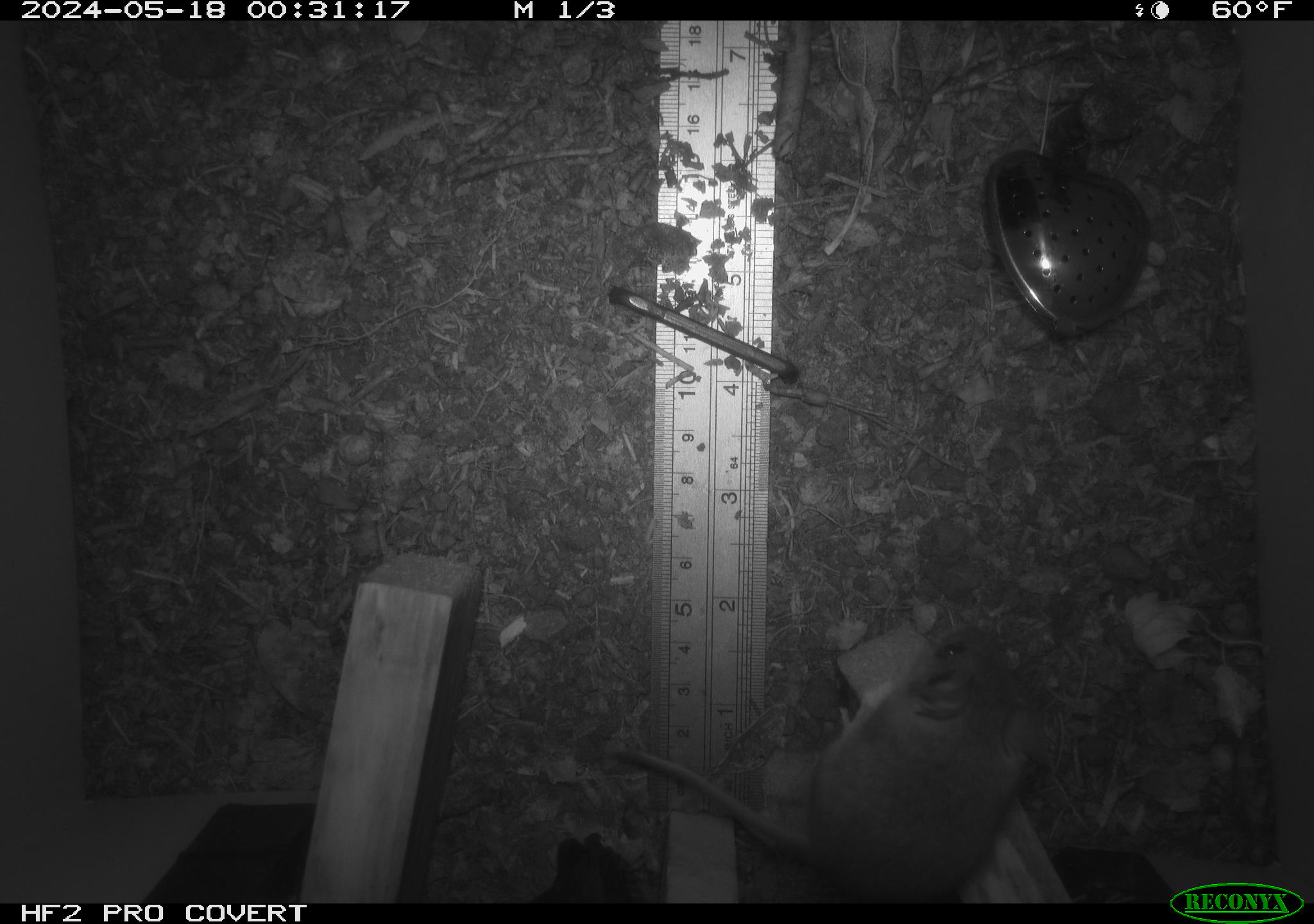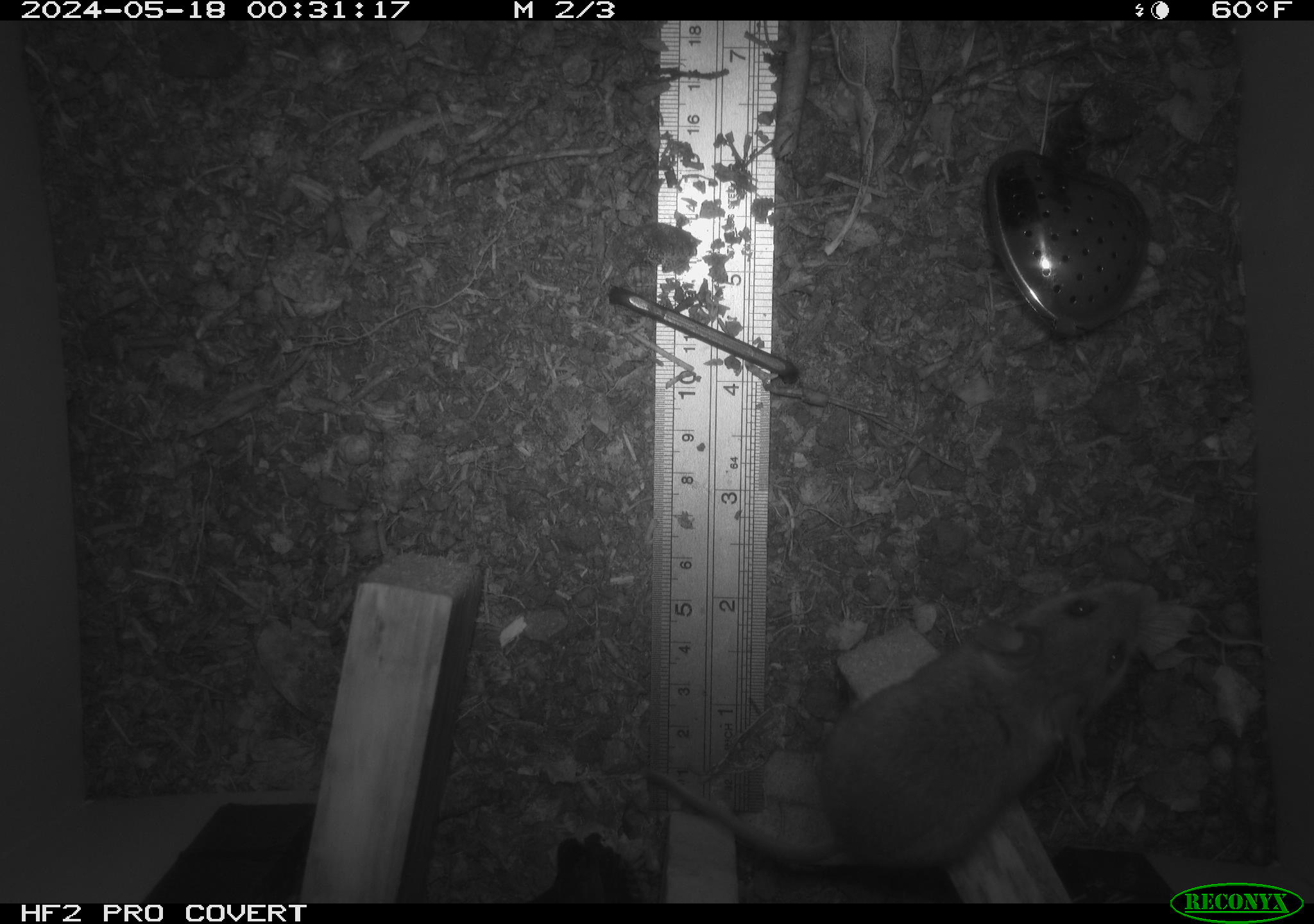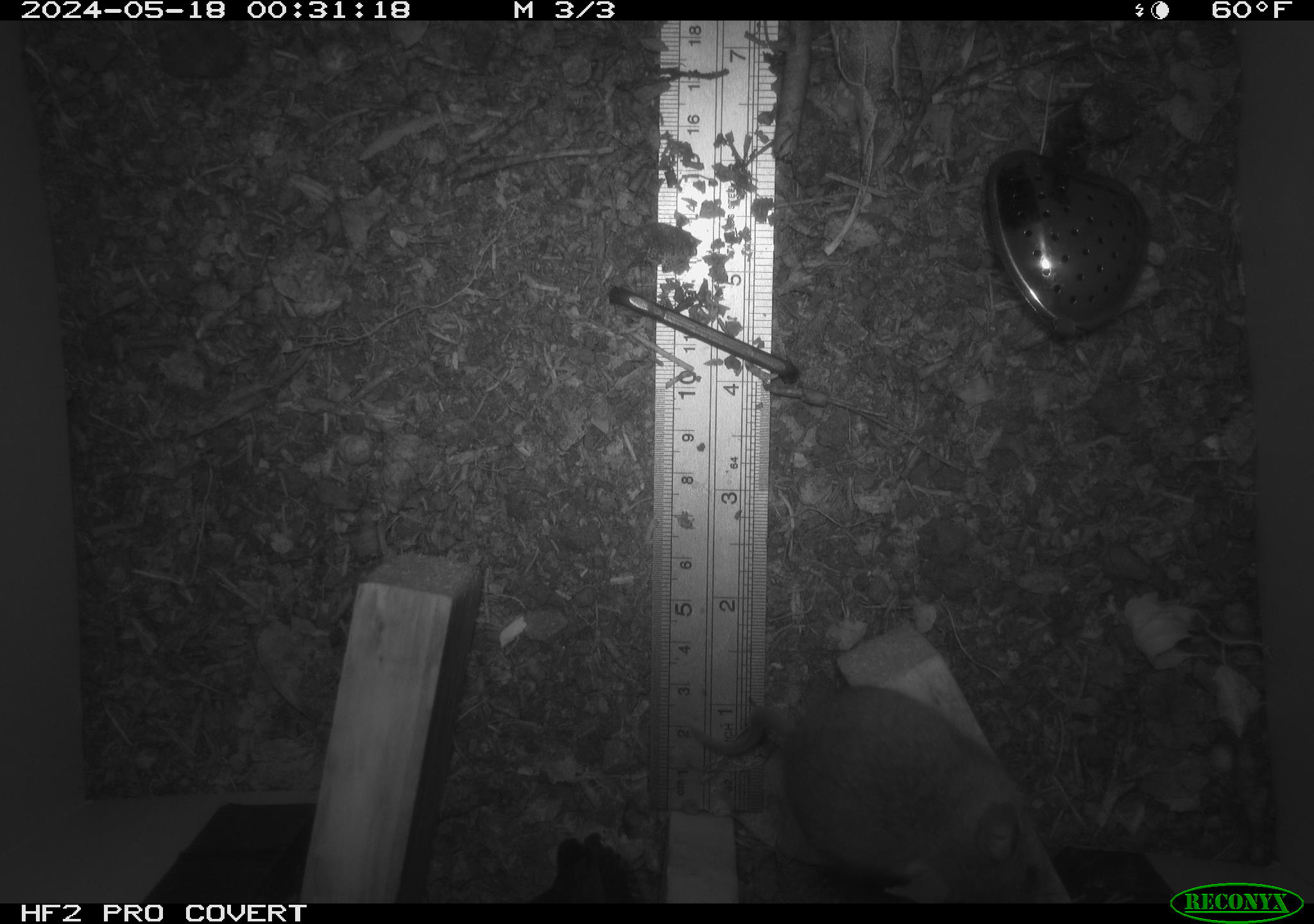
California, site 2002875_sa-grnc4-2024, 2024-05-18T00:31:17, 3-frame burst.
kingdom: Animalia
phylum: Chordata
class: Mammalia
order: Rodentia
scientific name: Rodentia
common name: rodent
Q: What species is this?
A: Rodent (Rodentia).